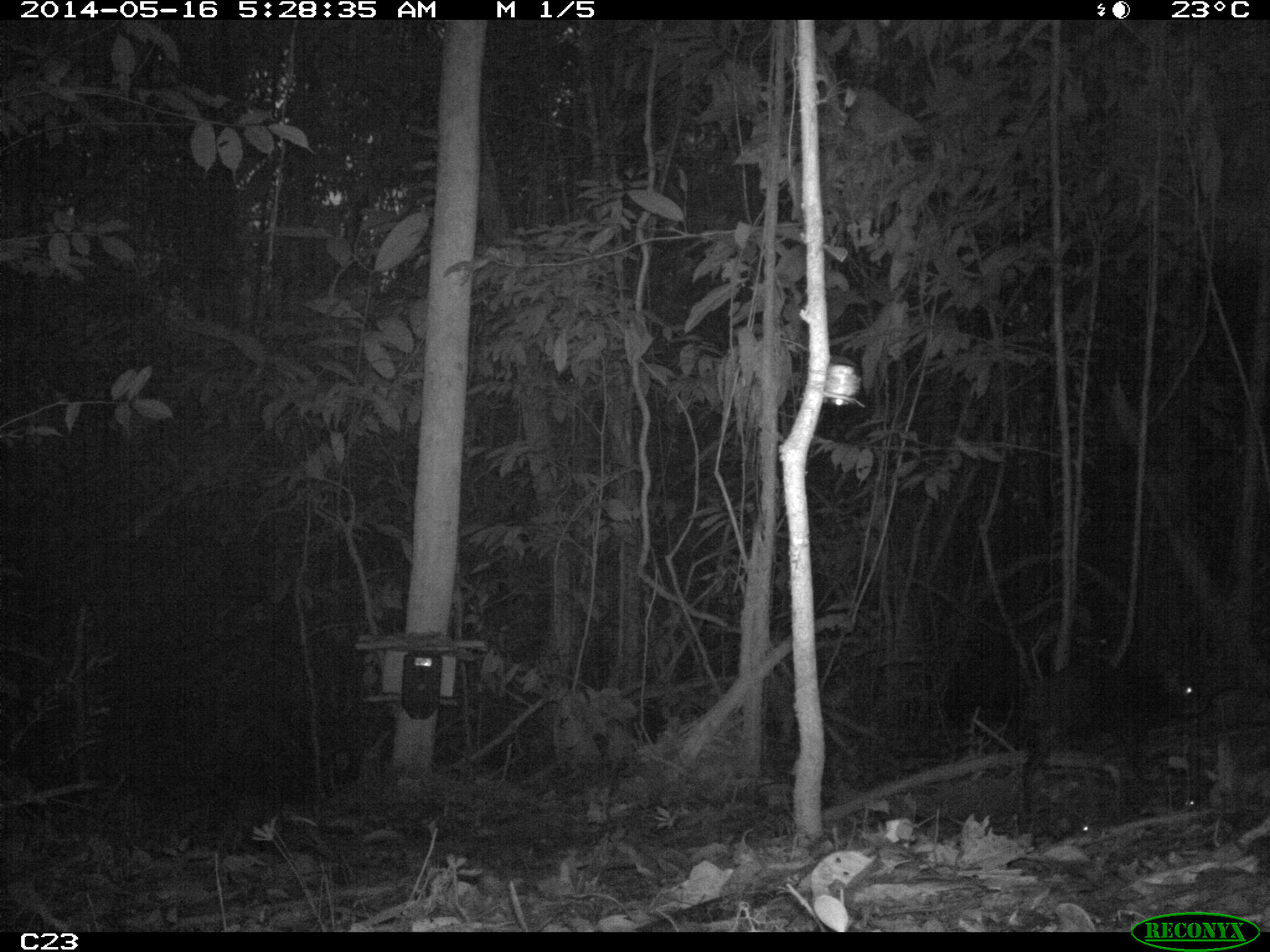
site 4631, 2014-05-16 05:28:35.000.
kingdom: Animalia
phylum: Chordata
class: Mammalia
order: Rodentia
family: Dasyproctidae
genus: Dasyprocta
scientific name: Dasyprocta leporina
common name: red-rumped agouti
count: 1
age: adult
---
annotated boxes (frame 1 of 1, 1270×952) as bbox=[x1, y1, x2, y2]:
dasyprocta leporina: bbox=[1013, 651, 1214, 826]